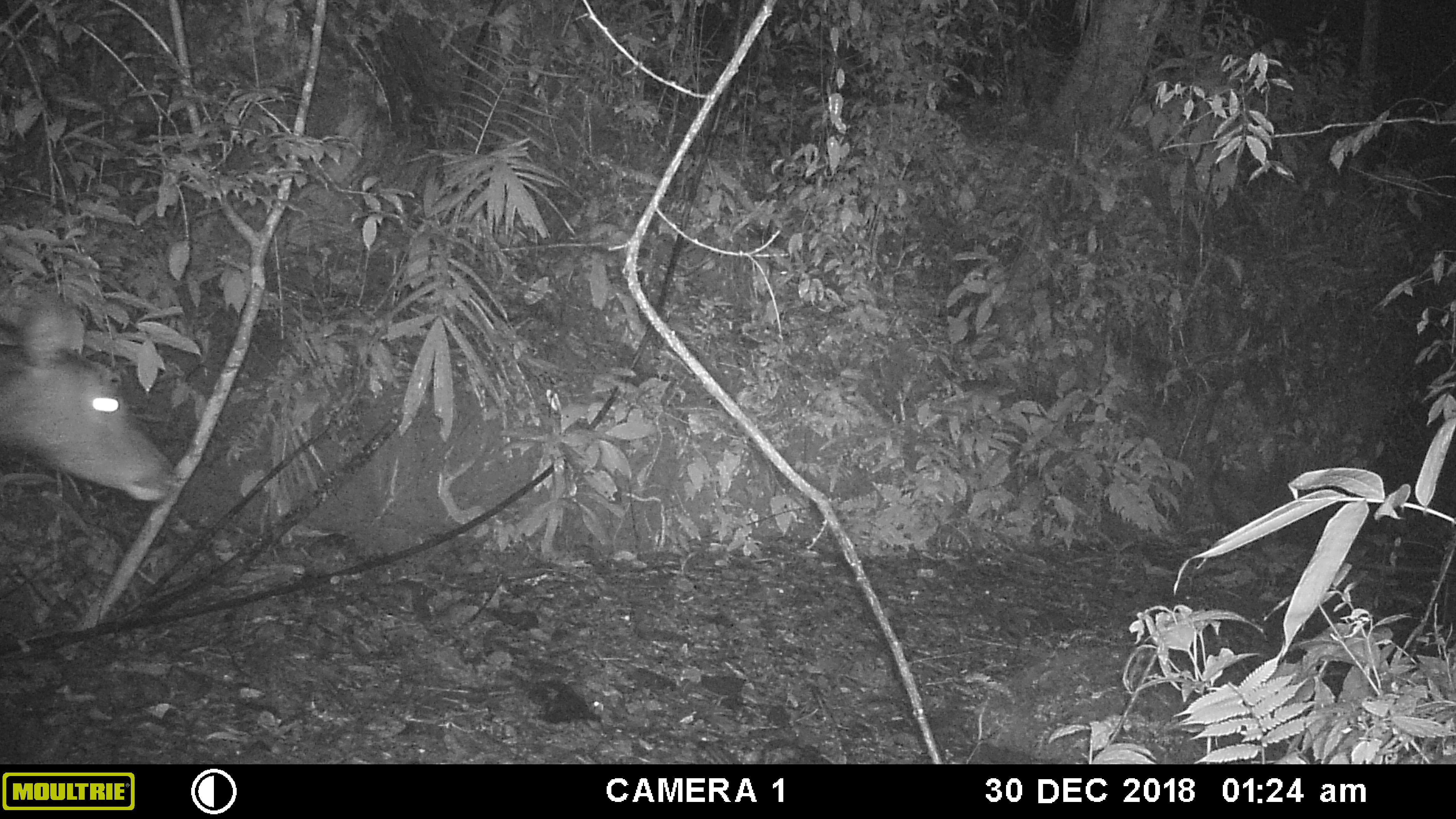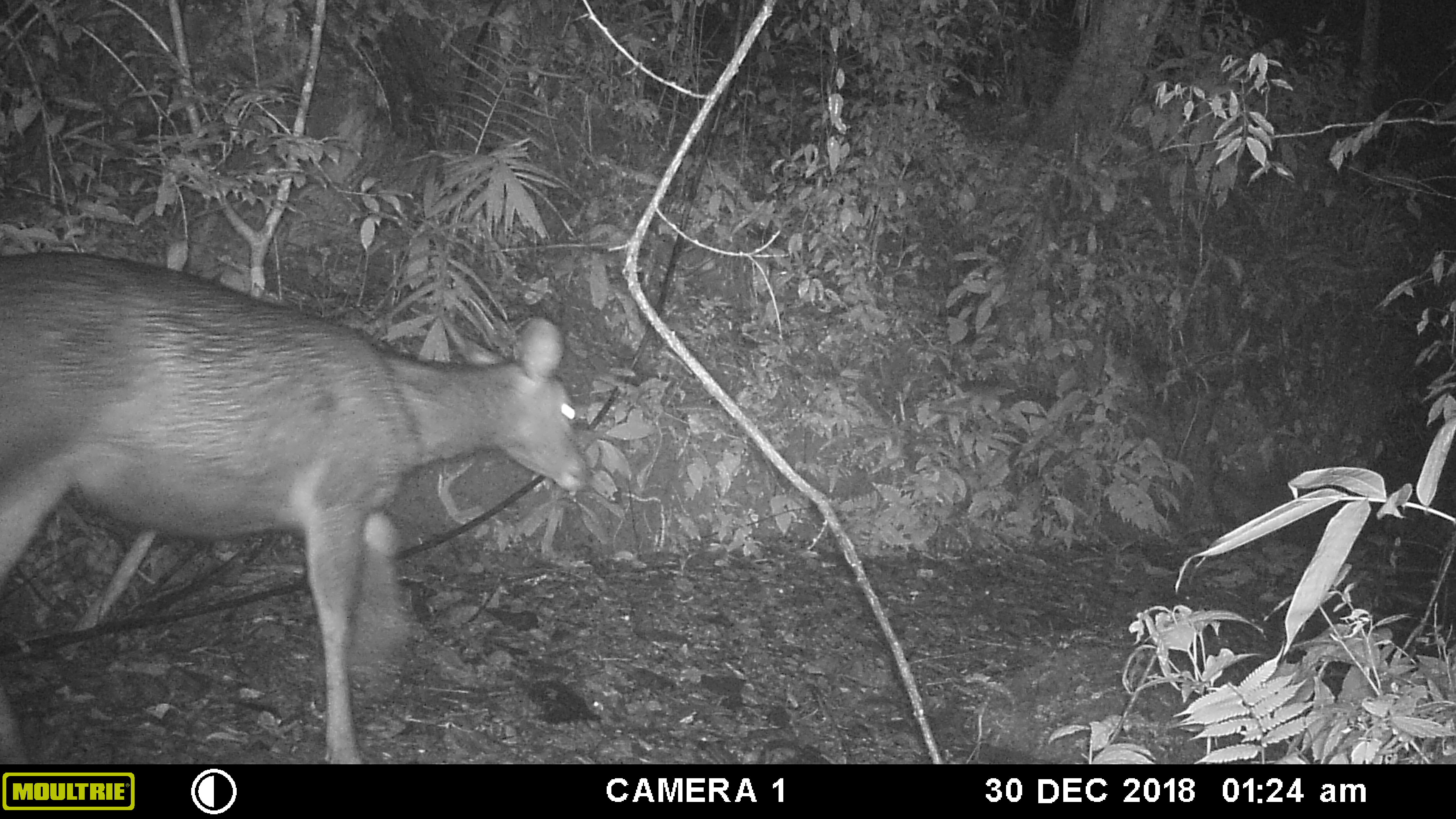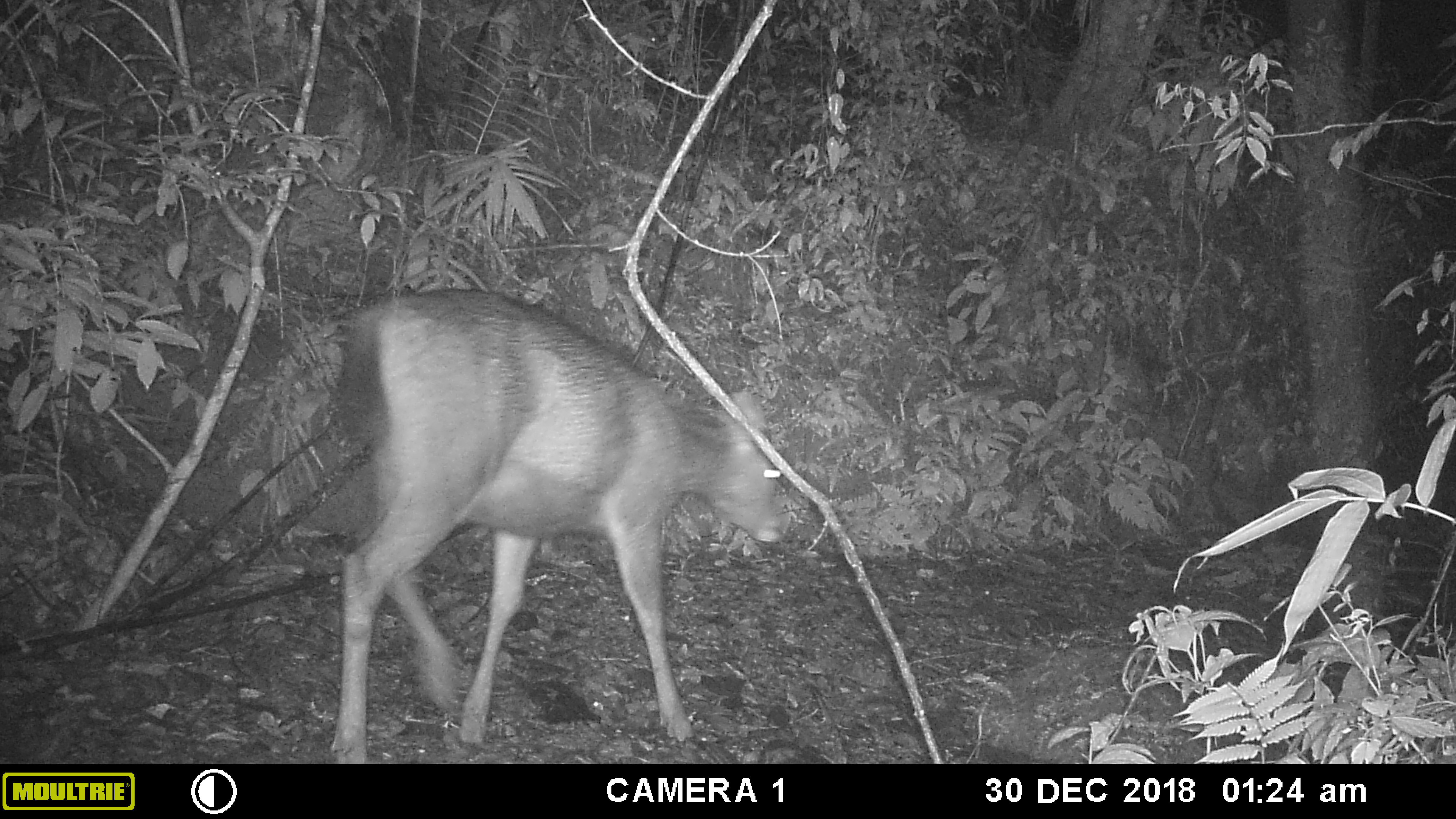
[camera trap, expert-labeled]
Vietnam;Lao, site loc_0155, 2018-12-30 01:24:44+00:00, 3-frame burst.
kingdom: Animalia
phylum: Chordata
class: Mammalia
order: Artiodactyla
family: Cervidae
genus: Rusa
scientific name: Rusa unicolor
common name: sambar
Sambar (Rusa unicolor). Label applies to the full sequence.